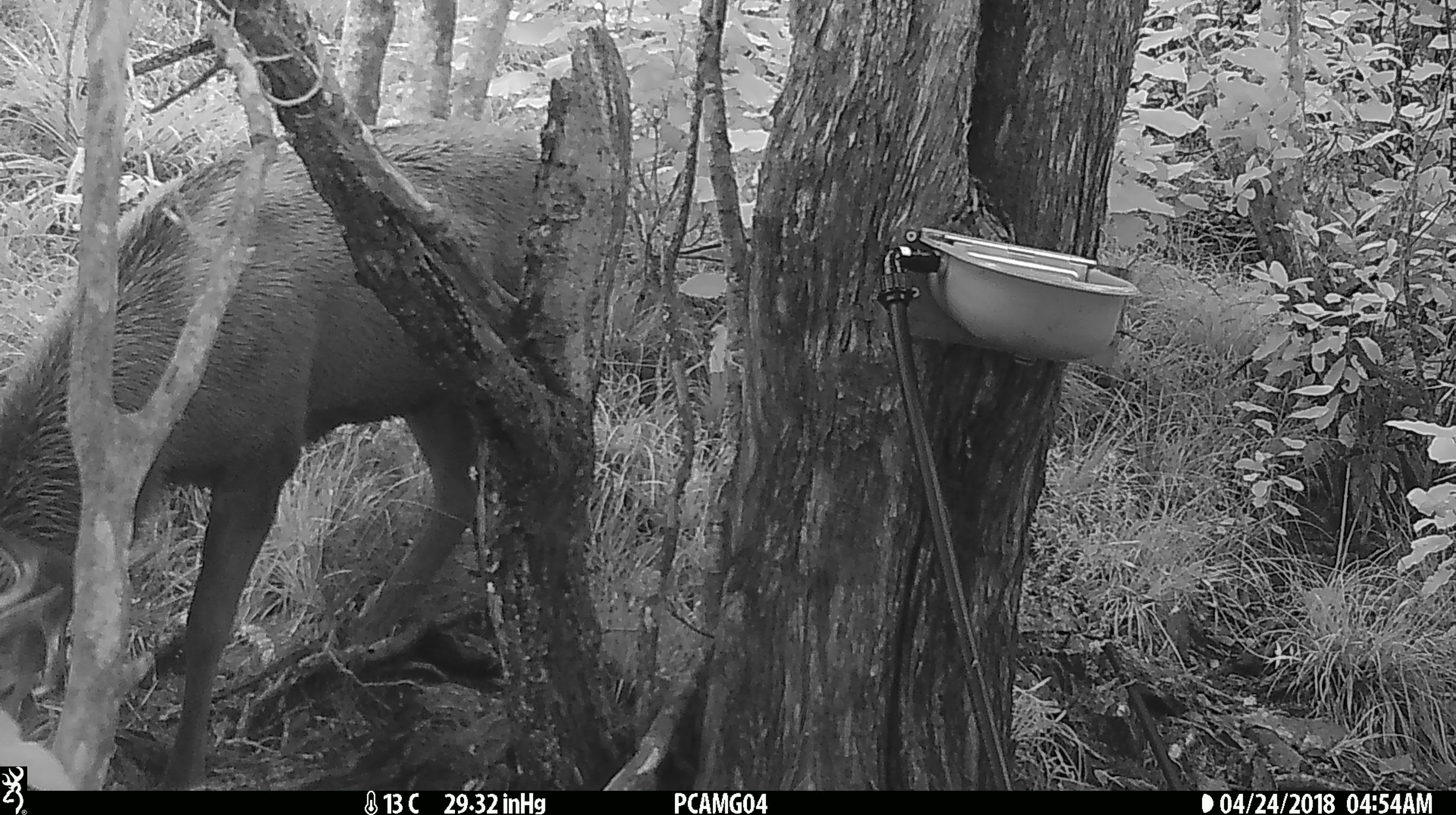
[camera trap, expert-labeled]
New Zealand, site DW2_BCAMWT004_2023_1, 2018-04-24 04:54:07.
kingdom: Animalia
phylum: Chordata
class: Mammalia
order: Artiodactyla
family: Cervidae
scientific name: Cervidae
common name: deer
Deer (Cervidae).